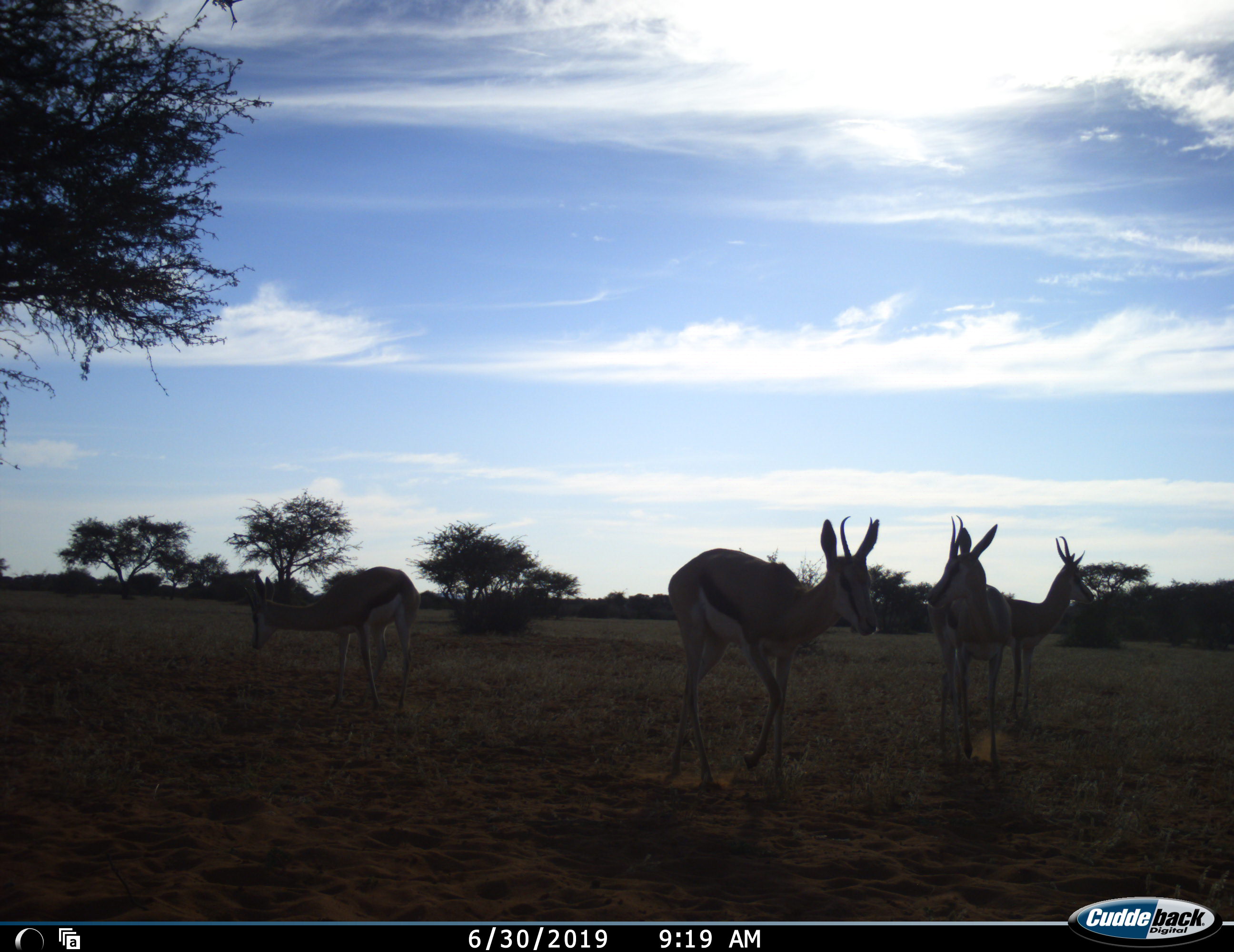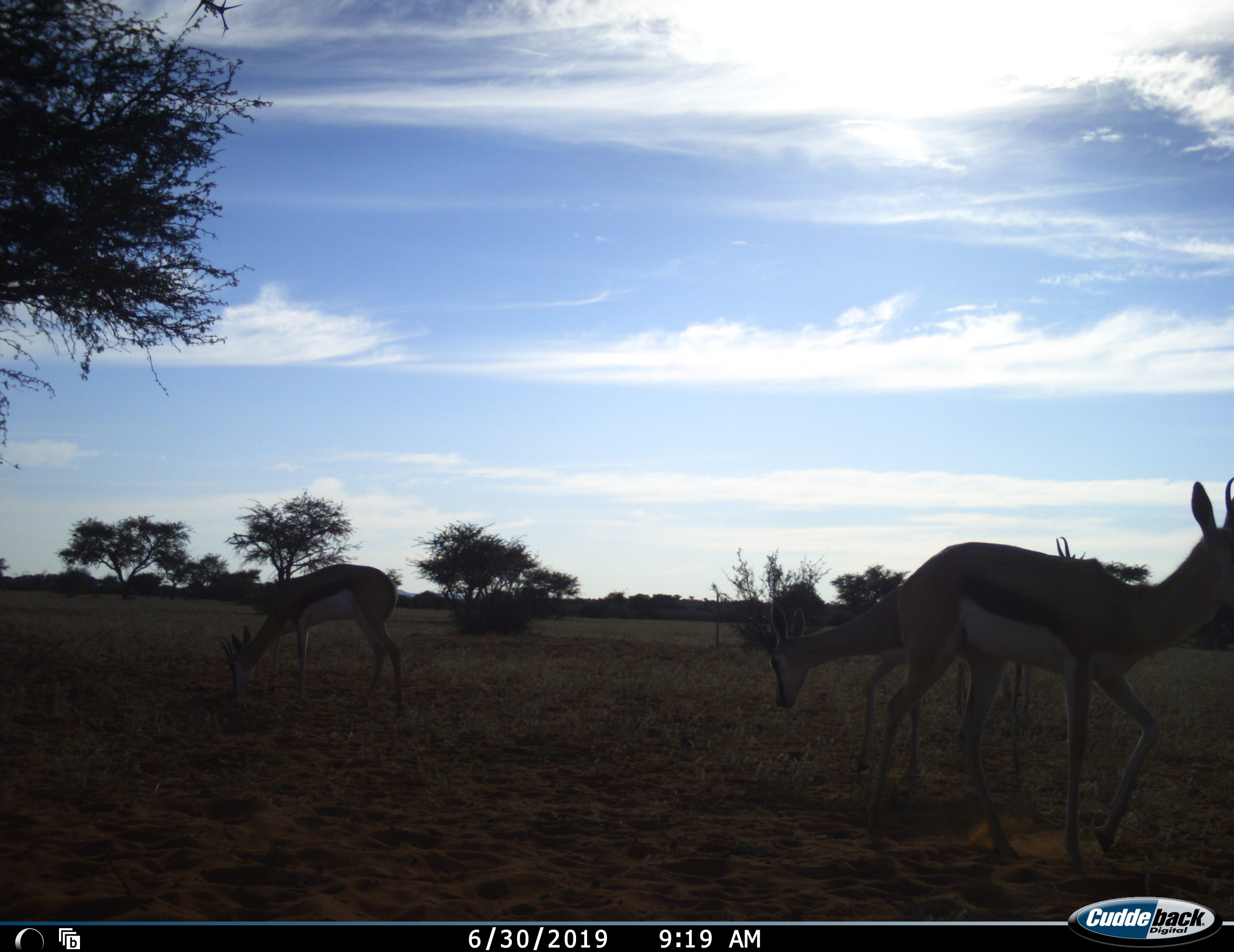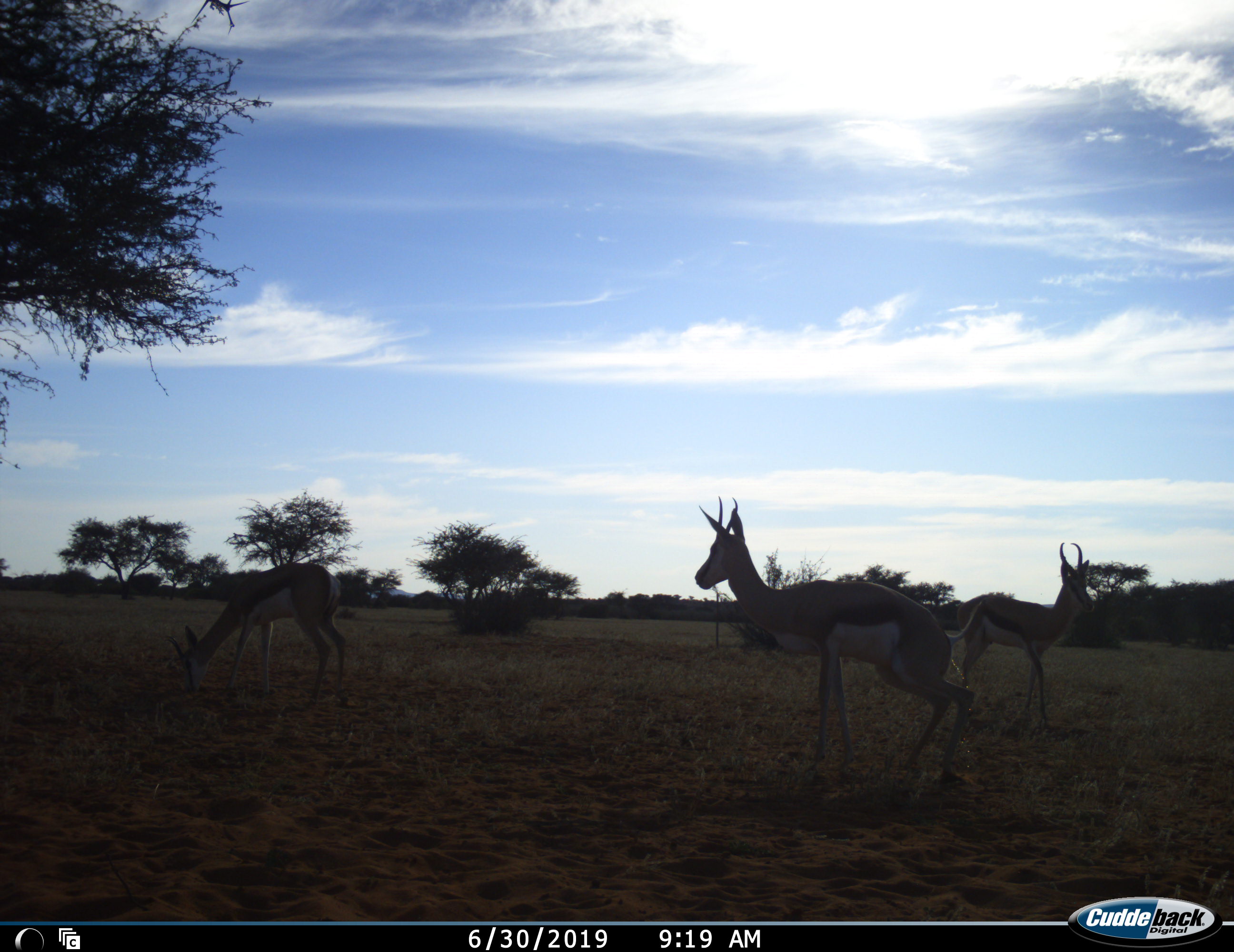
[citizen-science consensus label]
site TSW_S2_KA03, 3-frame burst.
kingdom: Animalia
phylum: Chordata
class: Mammalia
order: Artiodactyla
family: Bovidae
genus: Antidorcas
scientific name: Antidorcas marsupialis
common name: springbok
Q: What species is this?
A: Springbok (Antidorcas marsupialis).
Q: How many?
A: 4.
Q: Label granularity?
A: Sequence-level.